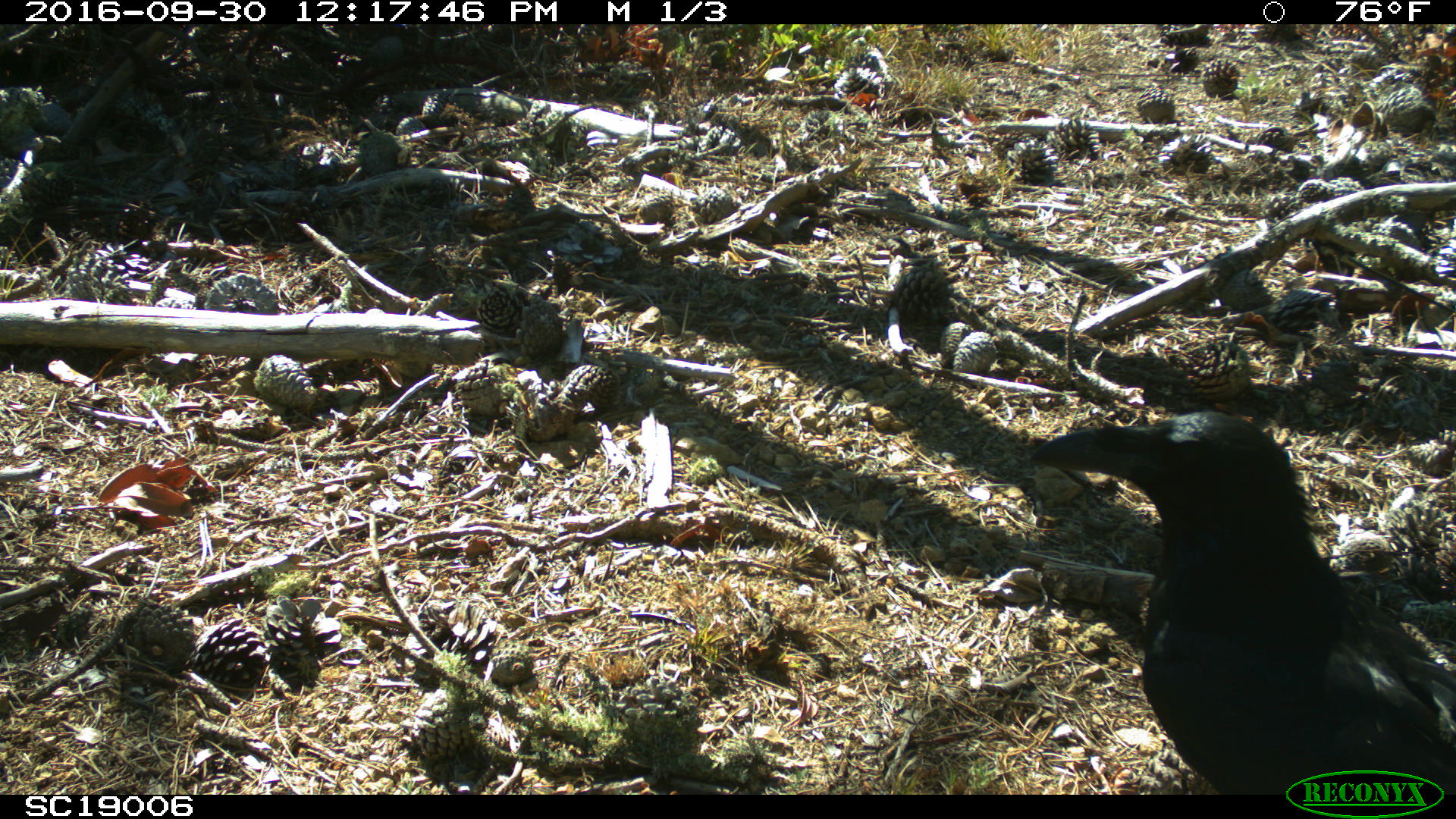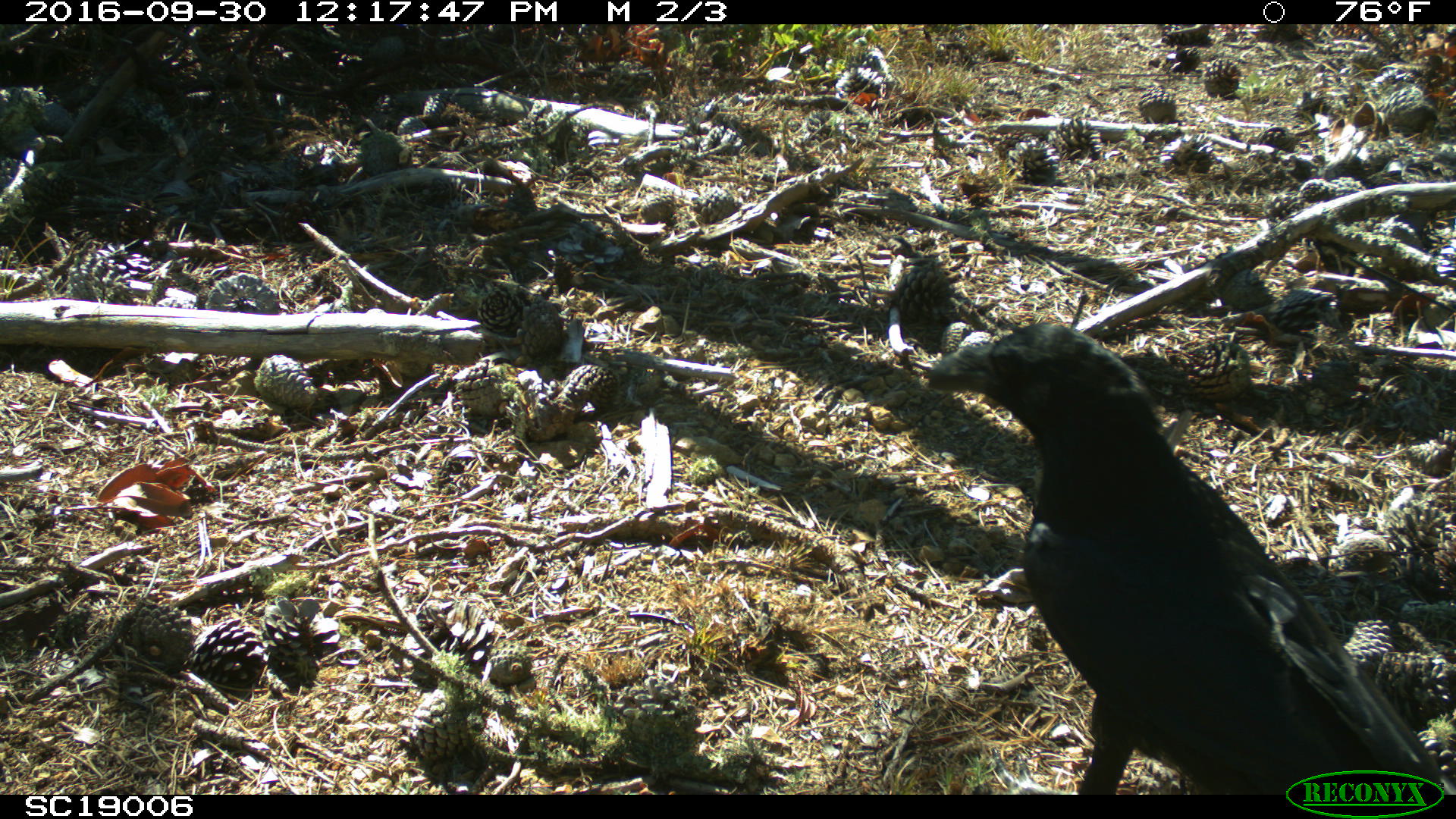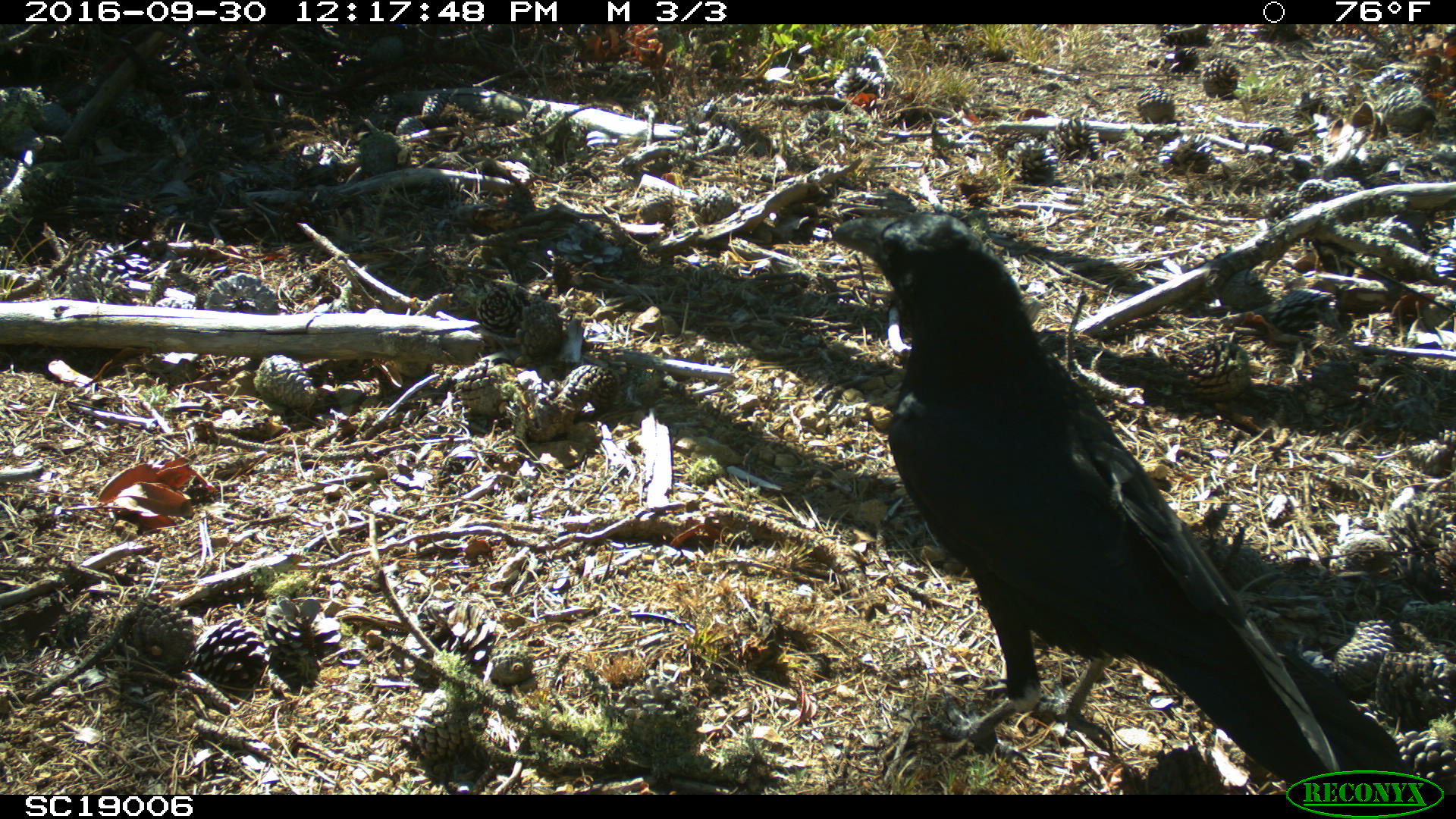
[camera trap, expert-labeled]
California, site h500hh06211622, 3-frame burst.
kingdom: Animalia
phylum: Chordata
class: Aves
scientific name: Aves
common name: bird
Bird (Aves).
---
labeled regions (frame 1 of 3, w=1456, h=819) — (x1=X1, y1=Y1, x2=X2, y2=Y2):
bird: (x1=1024, y1=407, x2=1452, y2=796)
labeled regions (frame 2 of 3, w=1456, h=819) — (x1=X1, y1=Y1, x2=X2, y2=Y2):
bird: (x1=924, y1=321, x2=1455, y2=792)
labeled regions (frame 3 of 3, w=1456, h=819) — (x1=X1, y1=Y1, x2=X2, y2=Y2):
bird: (x1=830, y1=213, x2=1407, y2=795)